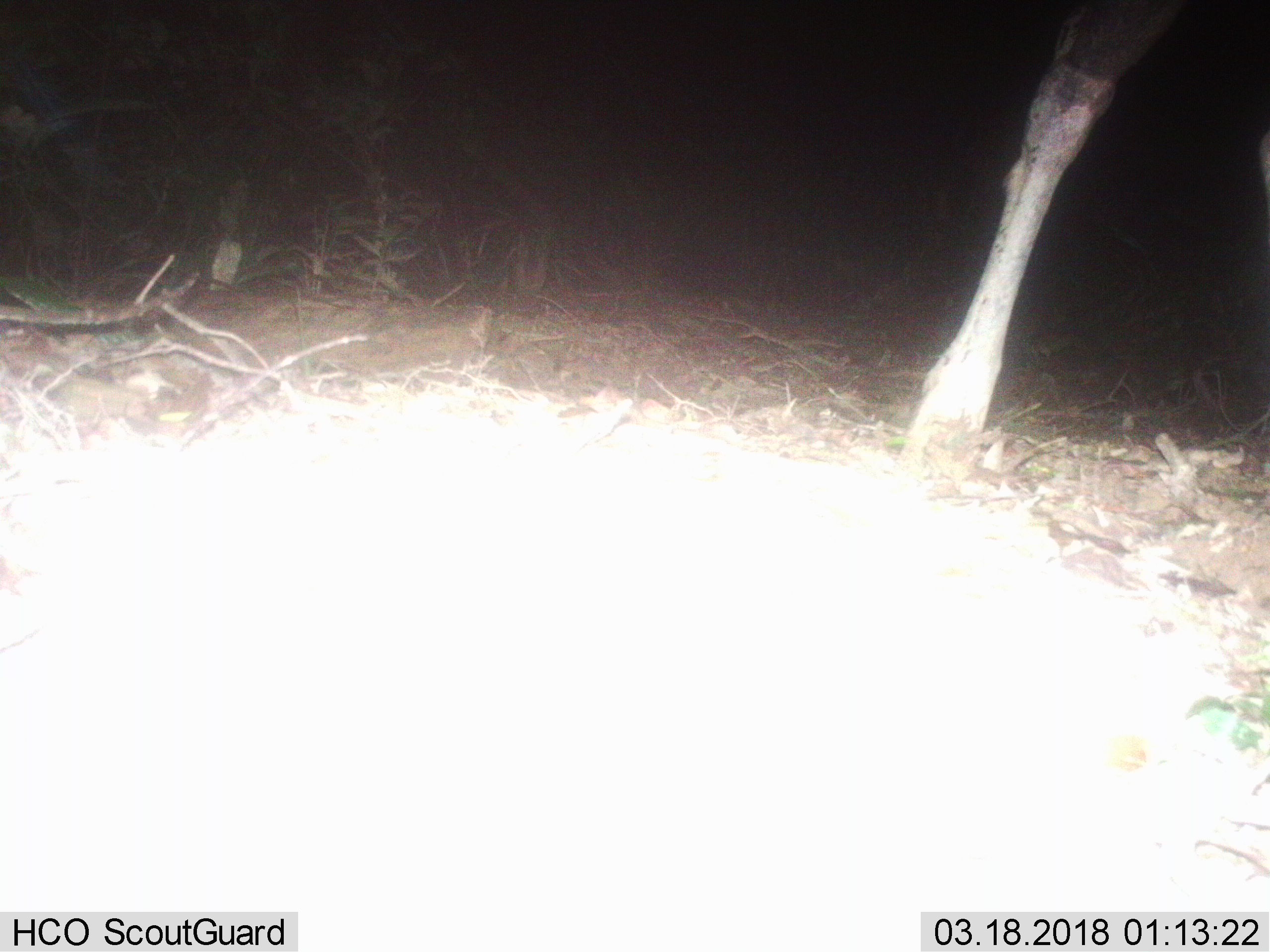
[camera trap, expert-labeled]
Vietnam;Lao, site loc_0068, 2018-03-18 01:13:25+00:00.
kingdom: Animalia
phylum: Chordata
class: Mammalia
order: Artiodactyla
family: Cervidae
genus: Rusa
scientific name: Rusa unicolor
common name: sambar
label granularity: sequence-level